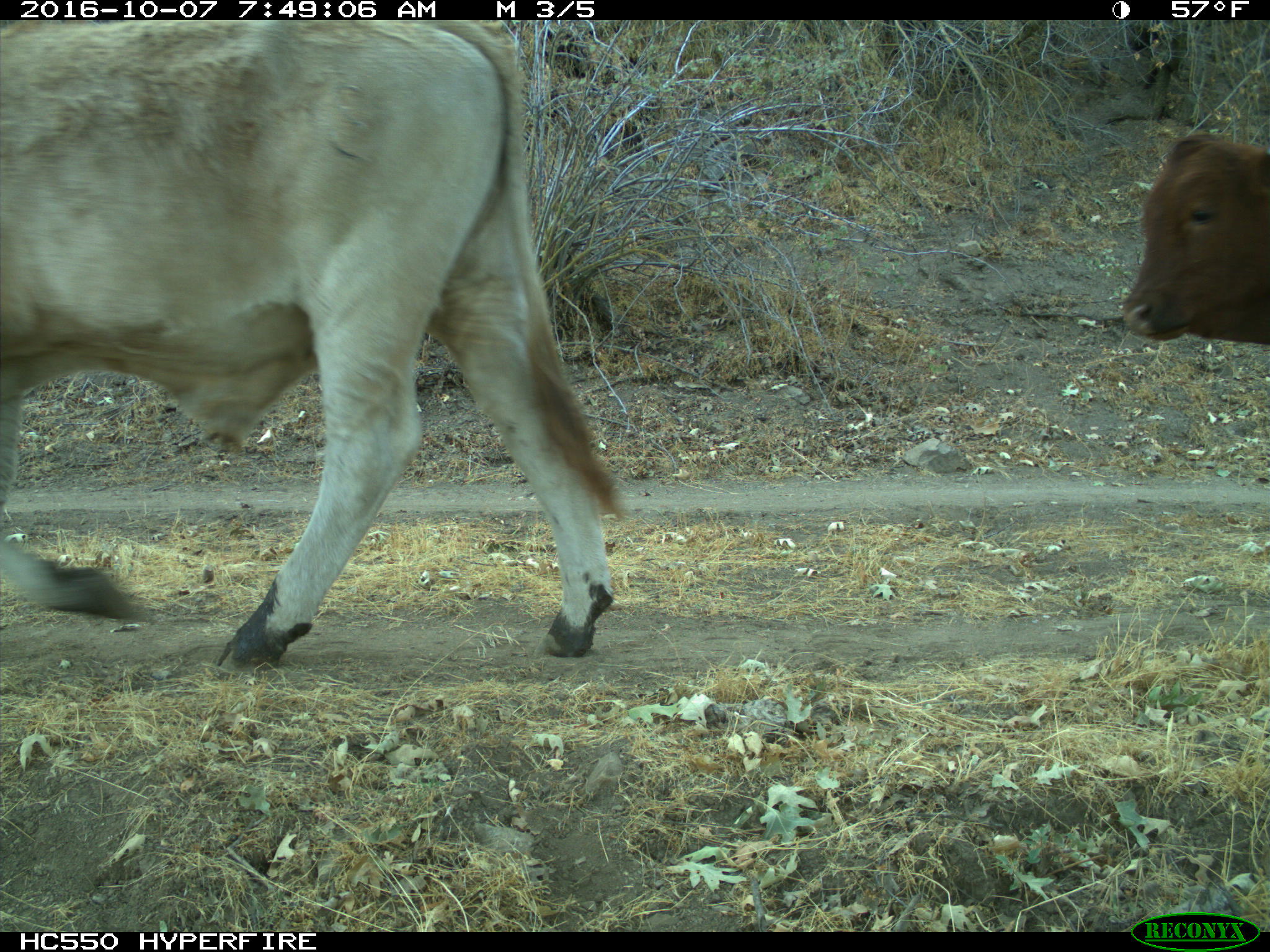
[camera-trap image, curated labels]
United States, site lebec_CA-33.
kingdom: Animalia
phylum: Chordata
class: Mammalia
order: Artiodactyla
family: Bovidae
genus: Bos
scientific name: Bos taurus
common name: domestic cow